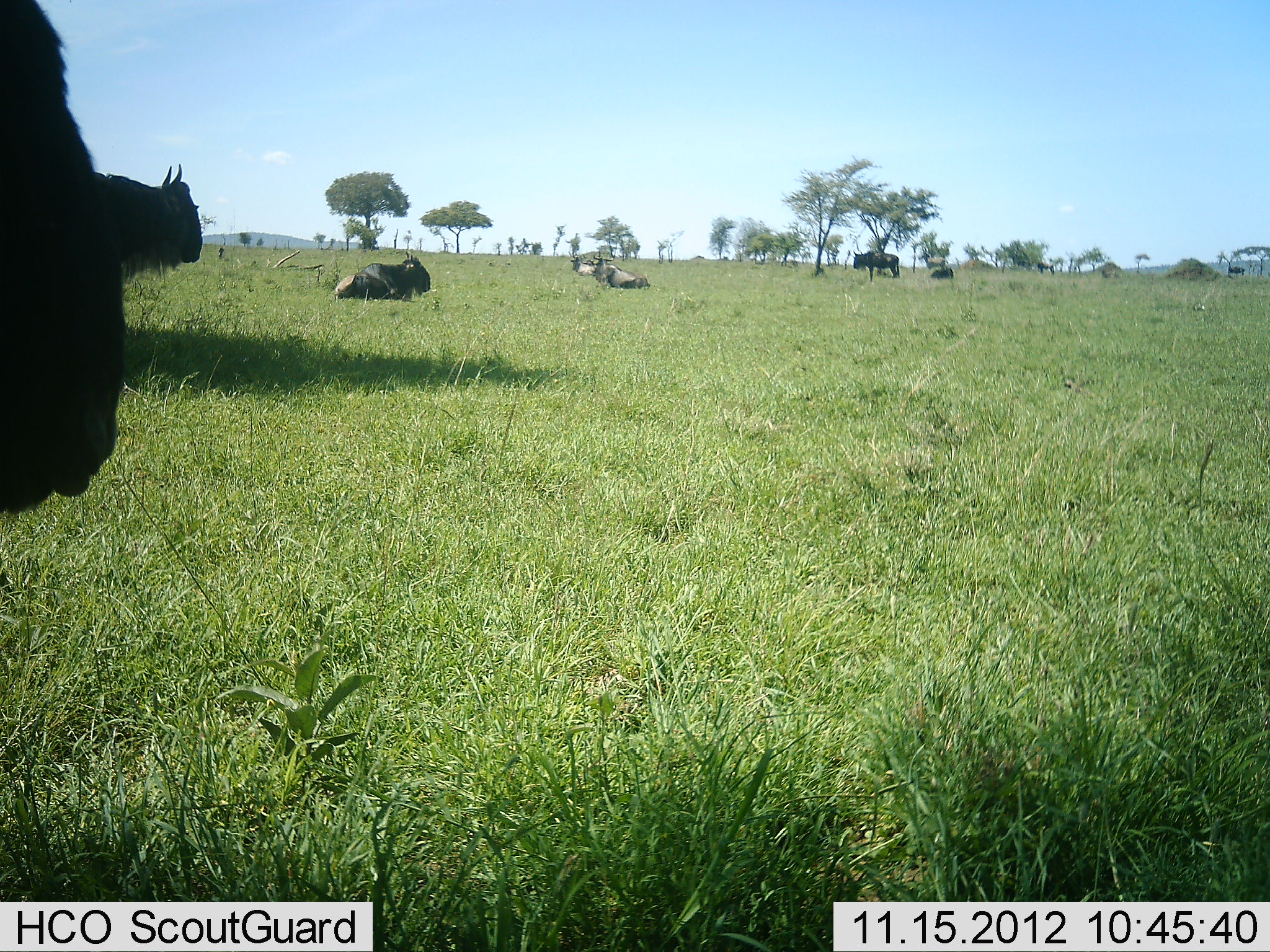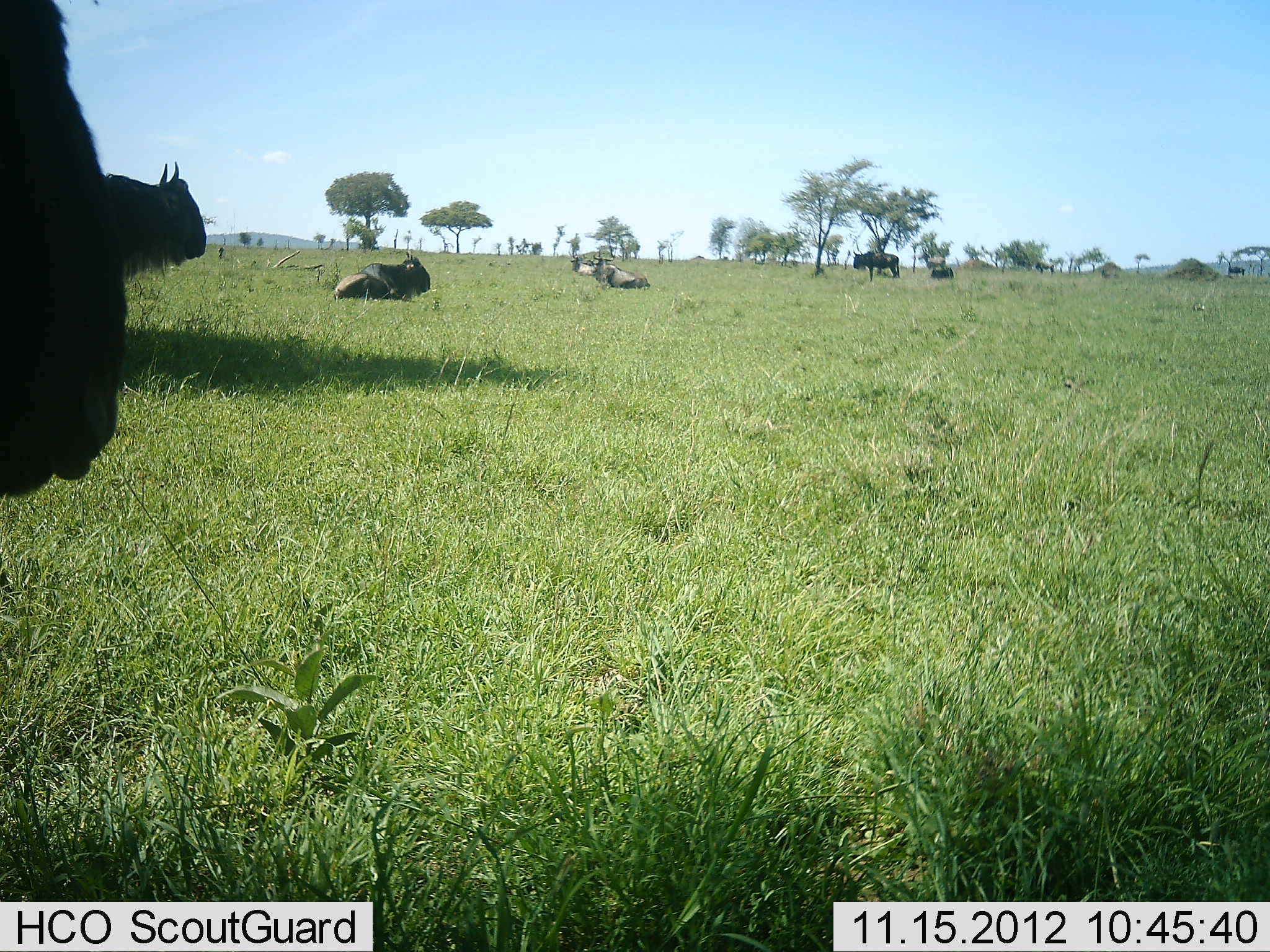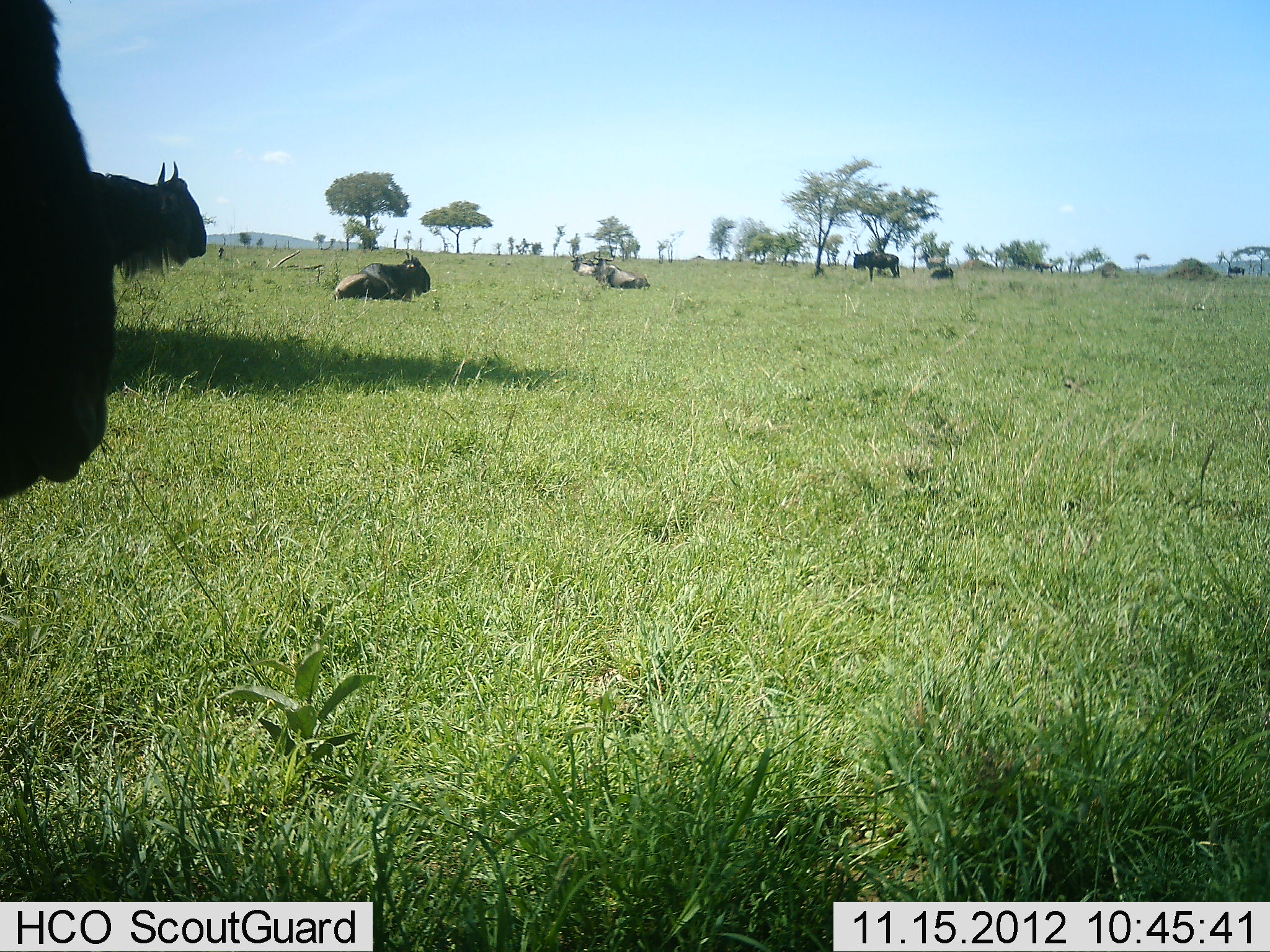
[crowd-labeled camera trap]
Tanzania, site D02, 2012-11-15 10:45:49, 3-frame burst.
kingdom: Animalia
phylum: Chordata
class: Mammalia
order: Artiodactyla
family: Bovidae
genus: Connochaetes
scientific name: Connochaetes taurinus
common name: blue wildebeest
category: wildebeest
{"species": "wildebeest (blue wildebeest) (Connochaetes taurinus)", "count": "7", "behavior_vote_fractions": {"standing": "80%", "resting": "90%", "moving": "0%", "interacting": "0%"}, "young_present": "0%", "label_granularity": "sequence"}